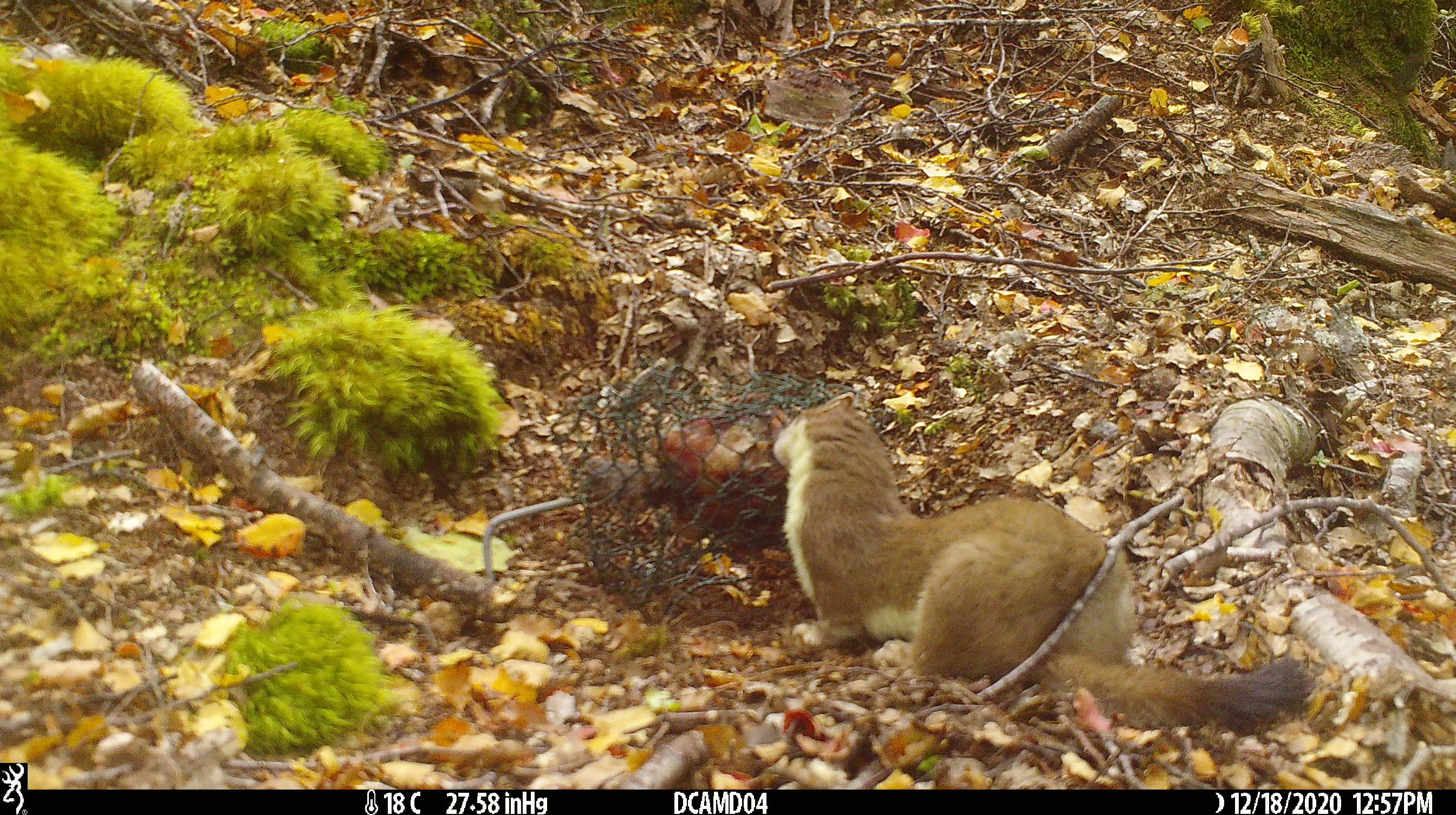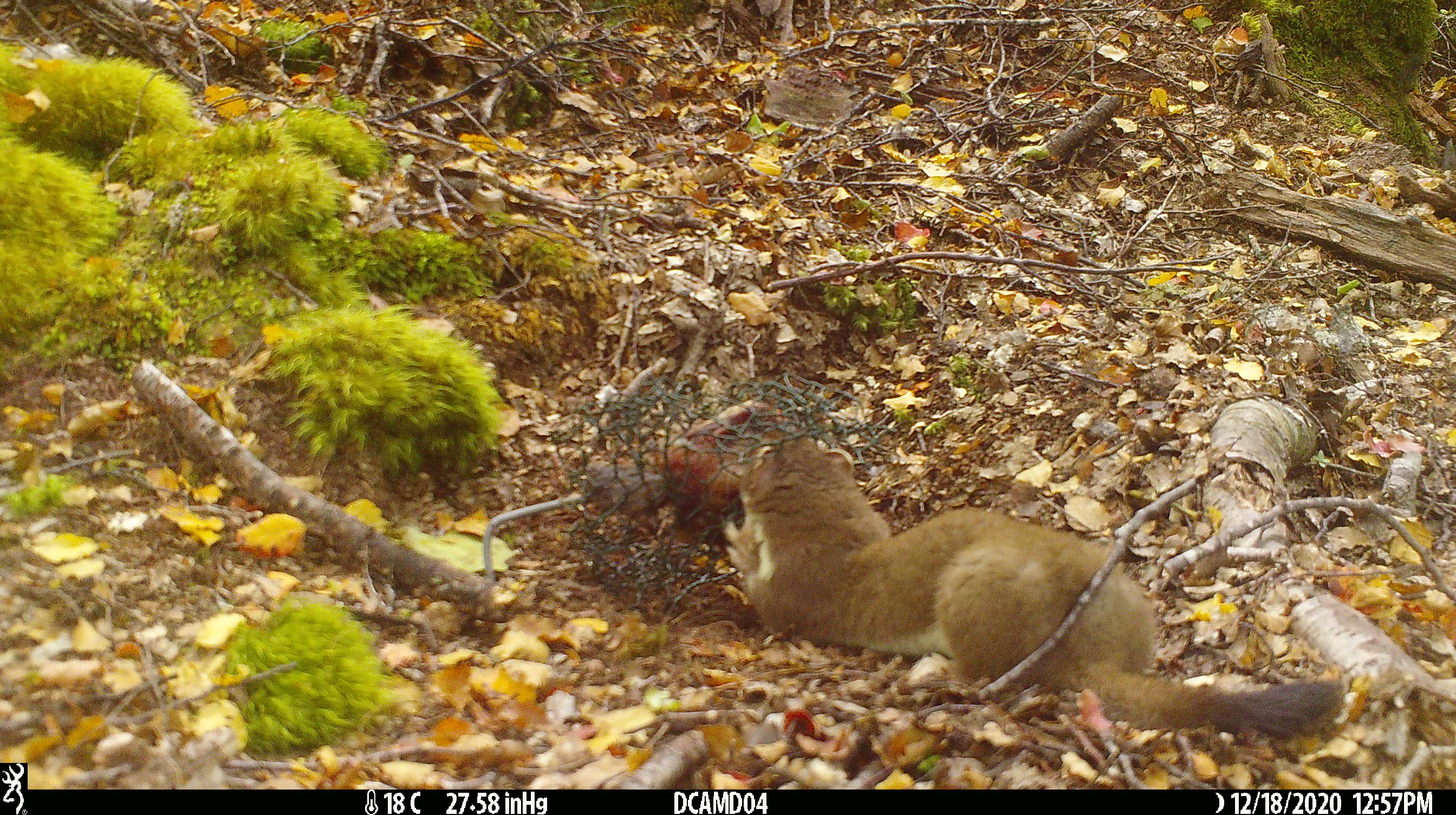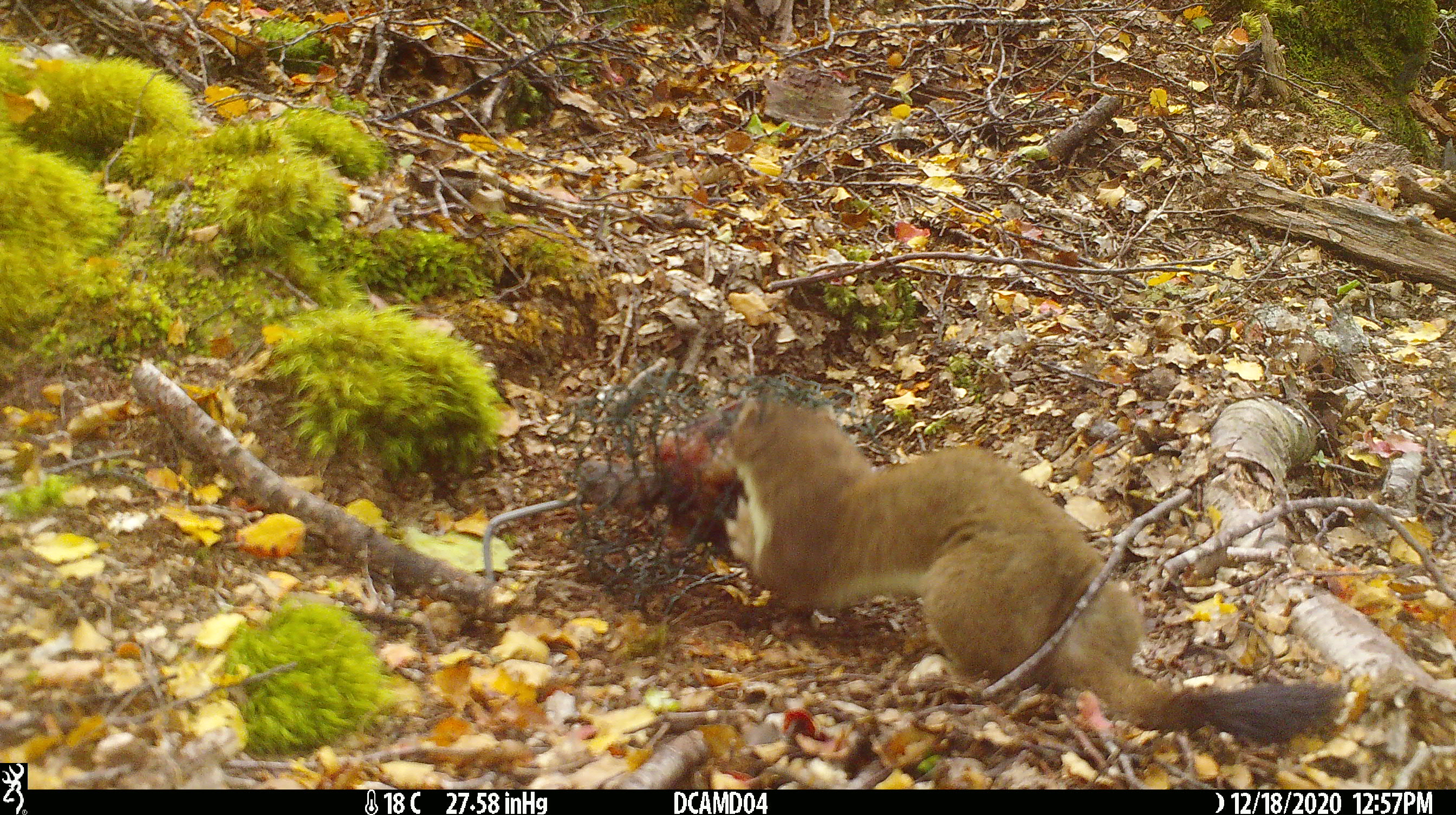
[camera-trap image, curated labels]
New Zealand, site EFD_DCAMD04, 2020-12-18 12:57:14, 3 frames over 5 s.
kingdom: Animalia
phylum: Chordata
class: Mammalia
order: Carnivora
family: Mustelidae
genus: Mustela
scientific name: Mustela erminea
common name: stoat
Stoat (Mustela erminea).